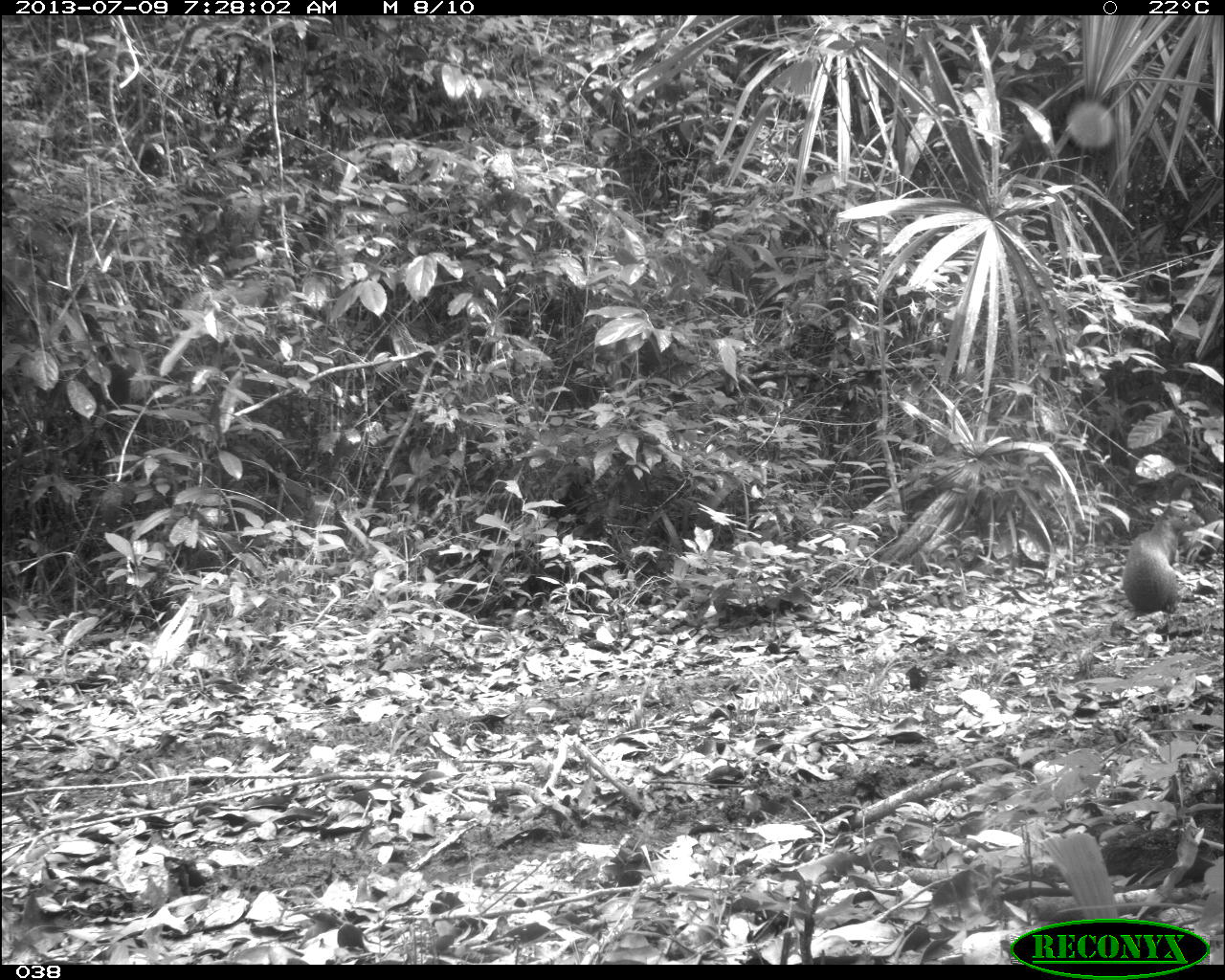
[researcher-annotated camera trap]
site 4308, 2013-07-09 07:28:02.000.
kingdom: Animalia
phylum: Chordata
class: Mammalia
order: Rodentia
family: Dasyproctidae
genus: Dasyprocta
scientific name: Dasyprocta punctata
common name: central american agouti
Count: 1.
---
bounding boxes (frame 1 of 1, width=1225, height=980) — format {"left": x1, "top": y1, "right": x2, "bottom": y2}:
dasyprocta punctata: {"left": 1119, "top": 514, "right": 1182, "bottom": 613}